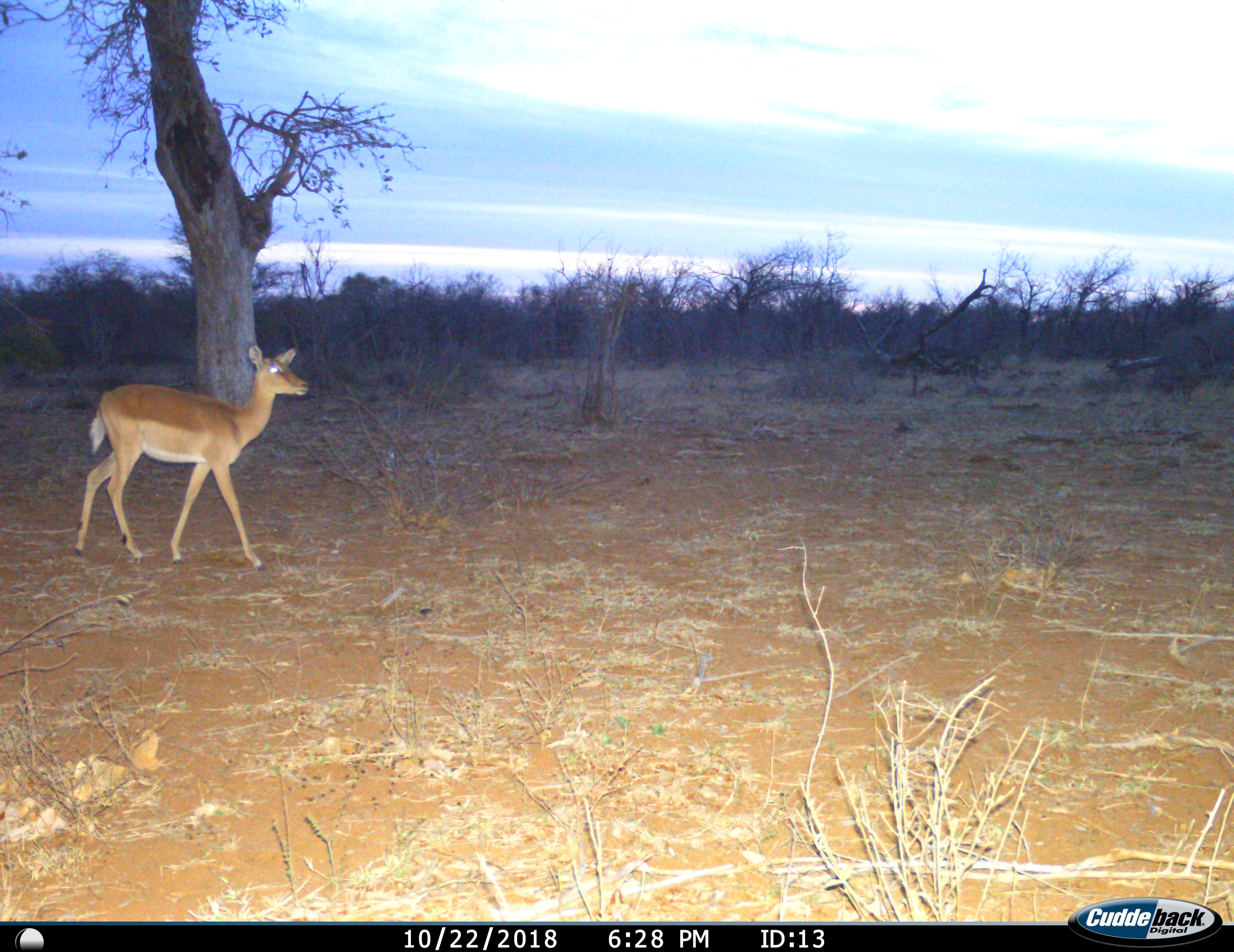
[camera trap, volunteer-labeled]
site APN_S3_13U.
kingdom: Animalia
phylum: Chordata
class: Mammalia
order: Artiodactyla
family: Bovidae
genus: Aepyceros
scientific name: Aepyceros melampus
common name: impala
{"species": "impala (Aepyceros melampus)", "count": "1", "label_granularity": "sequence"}